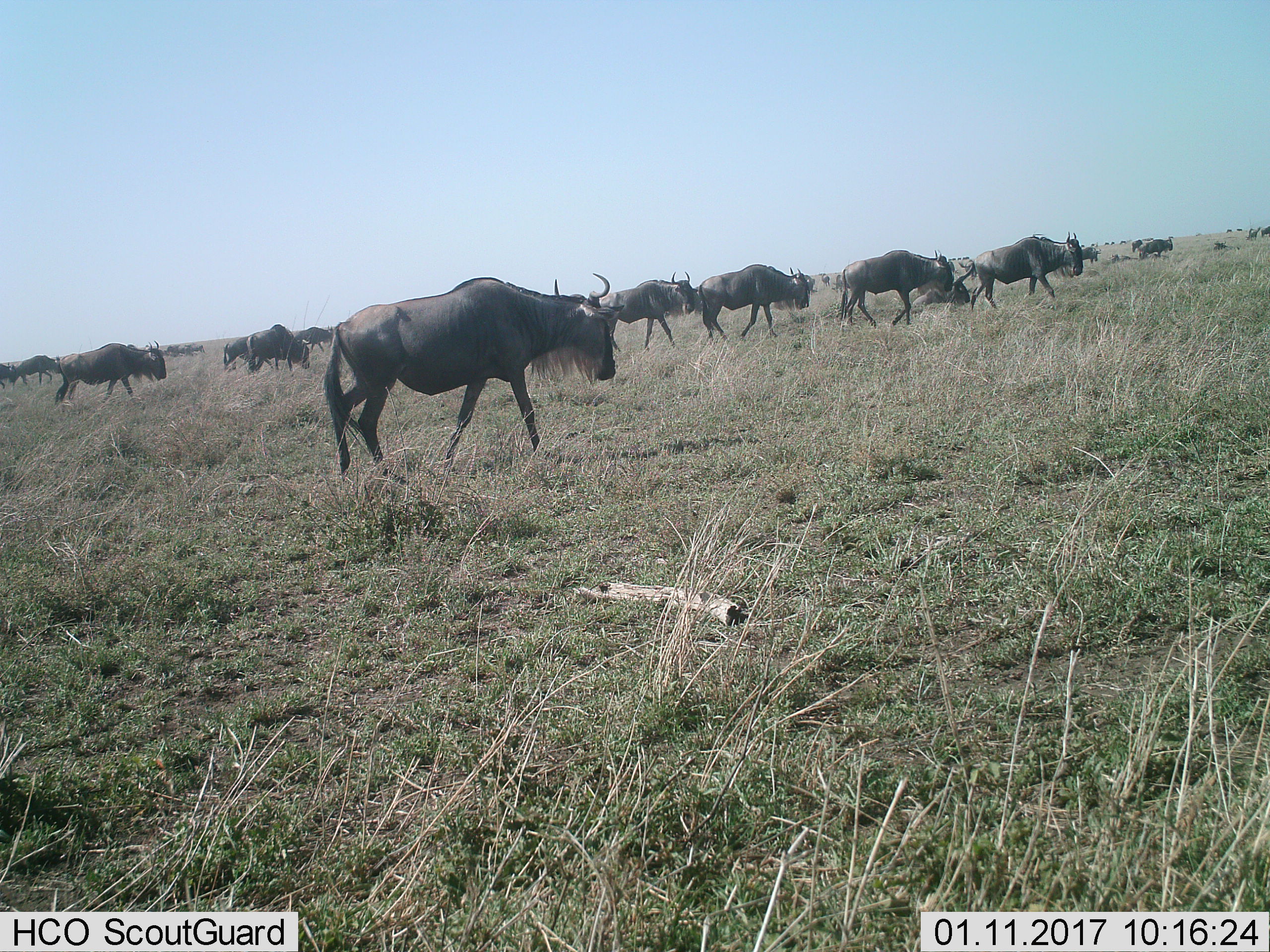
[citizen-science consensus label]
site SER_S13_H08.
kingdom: Animalia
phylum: Chordata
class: Mammalia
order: Artiodactyla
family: Bovidae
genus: Connochaetes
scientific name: Connochaetes taurinus taurinus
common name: blue wildebeest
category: wildebeestblue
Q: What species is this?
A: Wildebeestblue (blue wildebeest) (Connochaetes taurinus taurinus).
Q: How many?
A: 11-50.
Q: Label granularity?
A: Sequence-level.